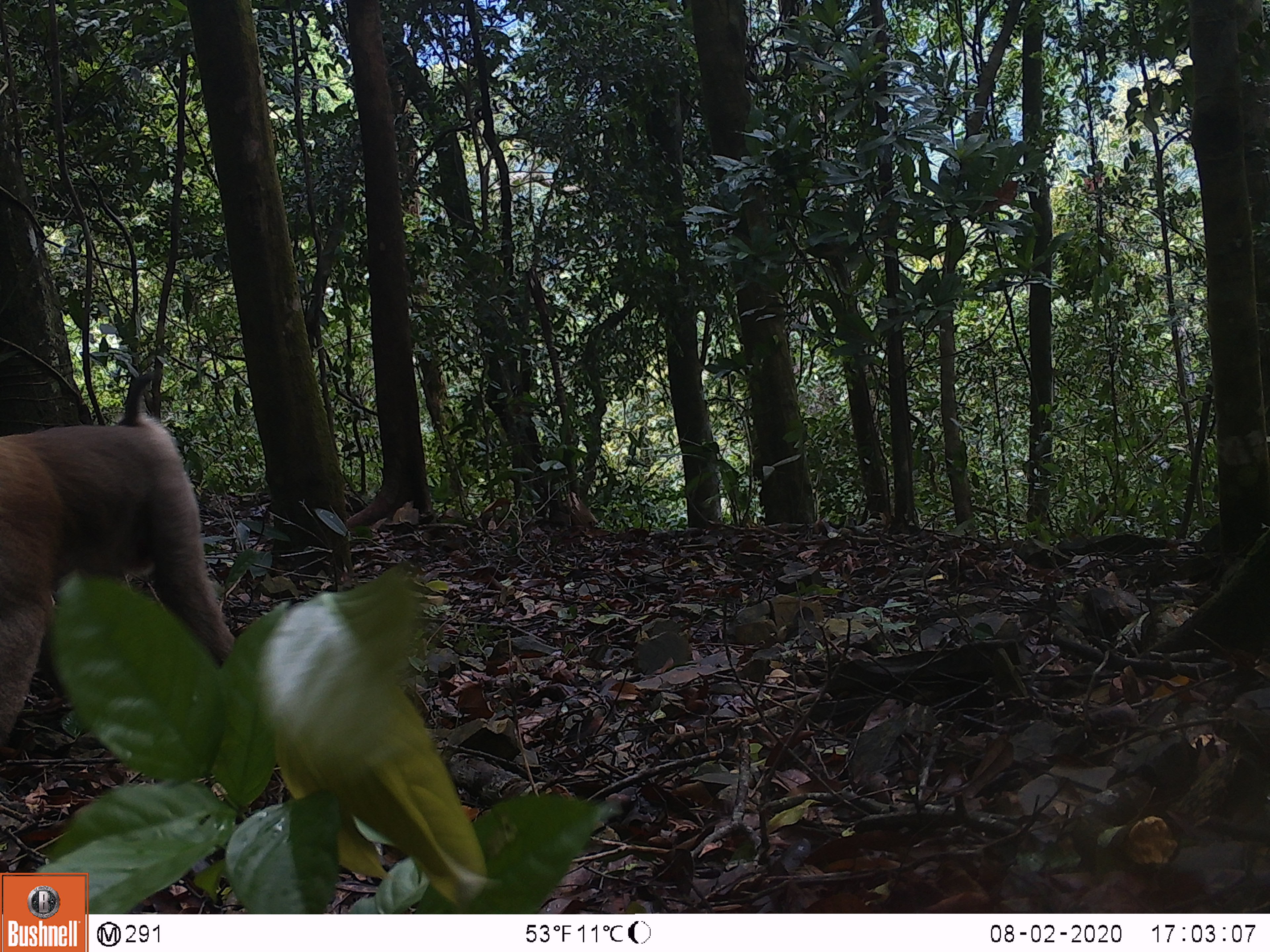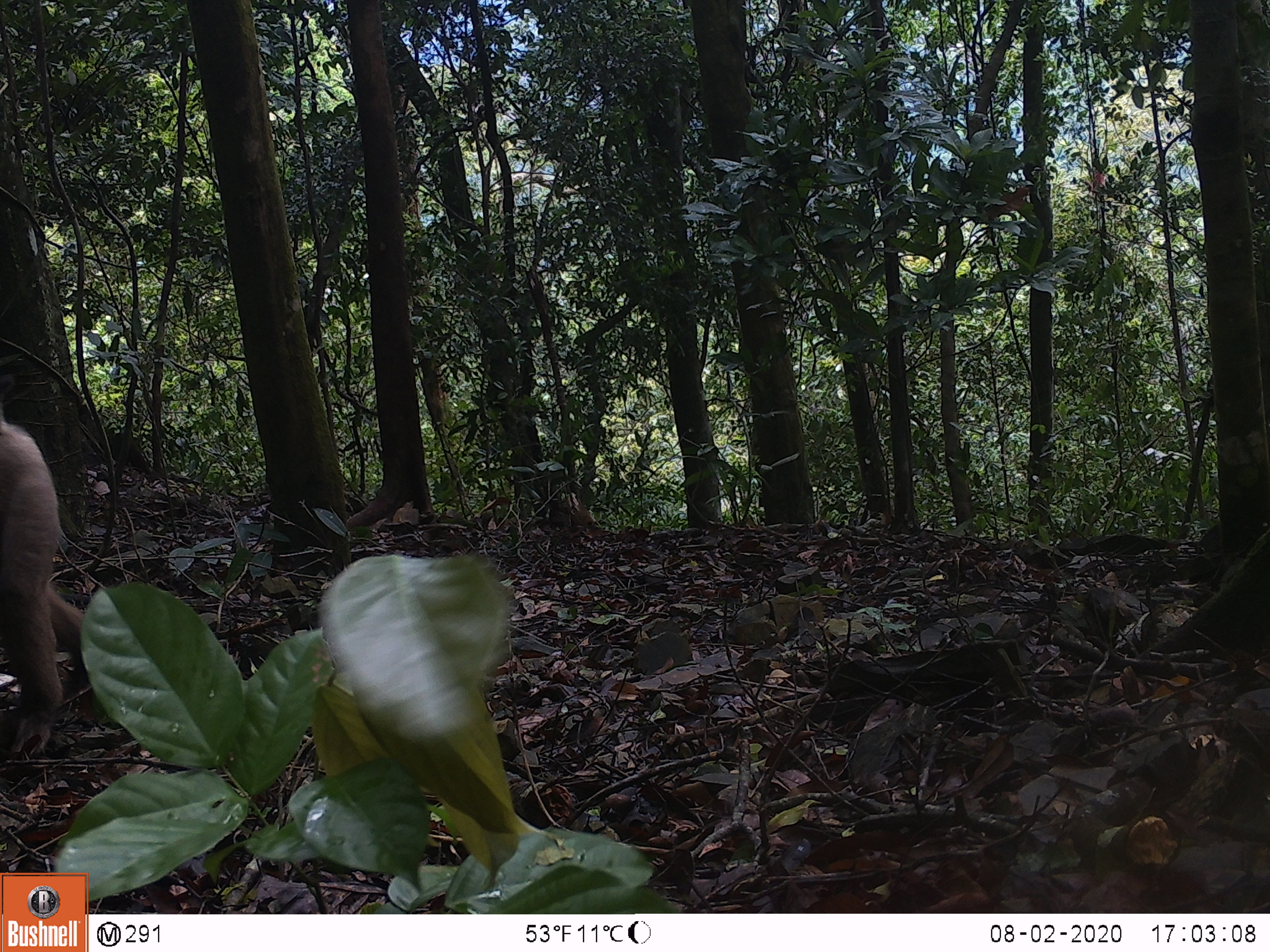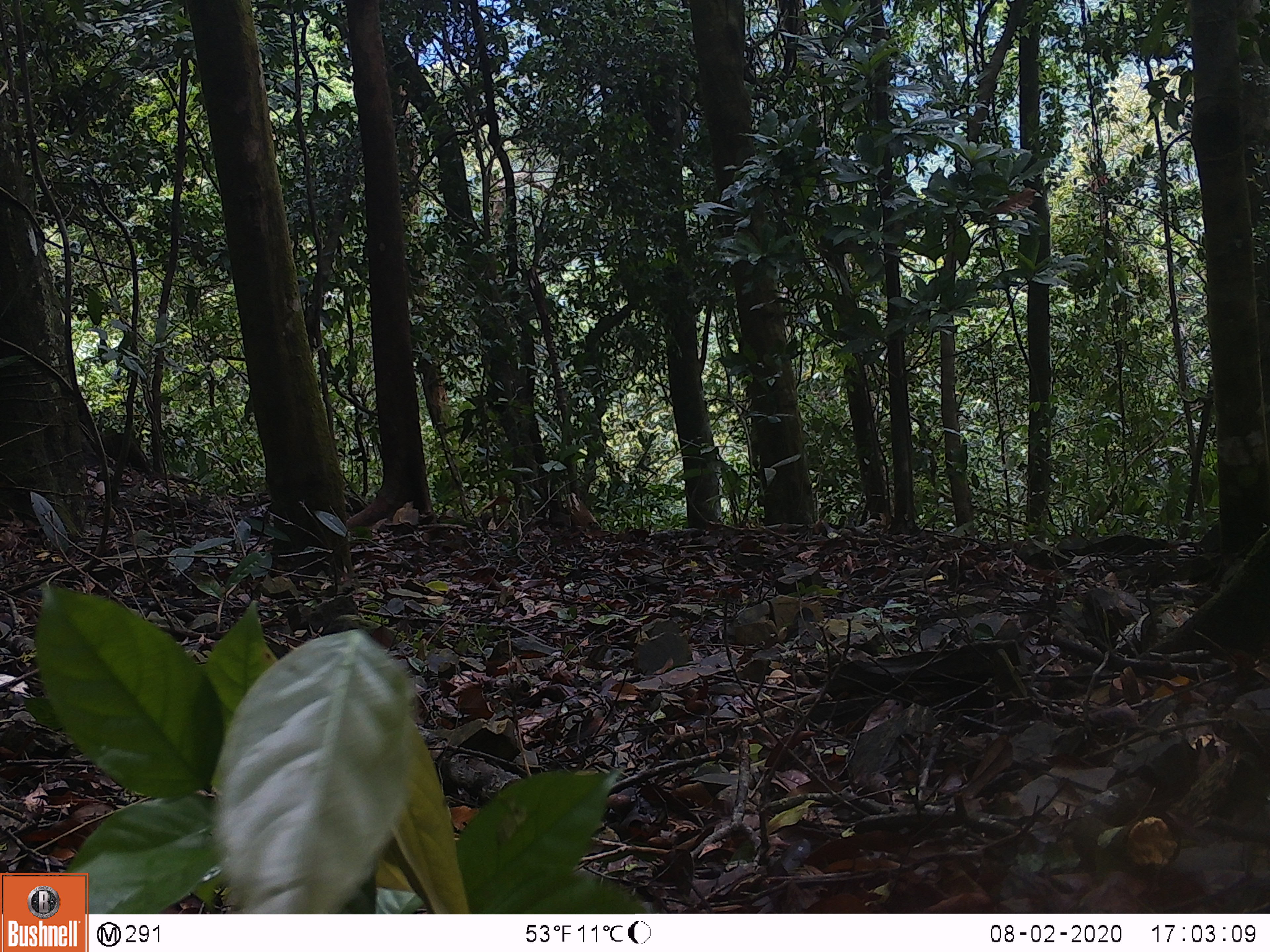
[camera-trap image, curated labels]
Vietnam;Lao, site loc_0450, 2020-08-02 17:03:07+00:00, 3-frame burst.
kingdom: Animalia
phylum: Chordata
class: Mammalia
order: Primates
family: Cercopithecidae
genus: Macaca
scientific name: Macaca nemestrina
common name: pig-tailed macaque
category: pig tailed macaque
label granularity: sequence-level